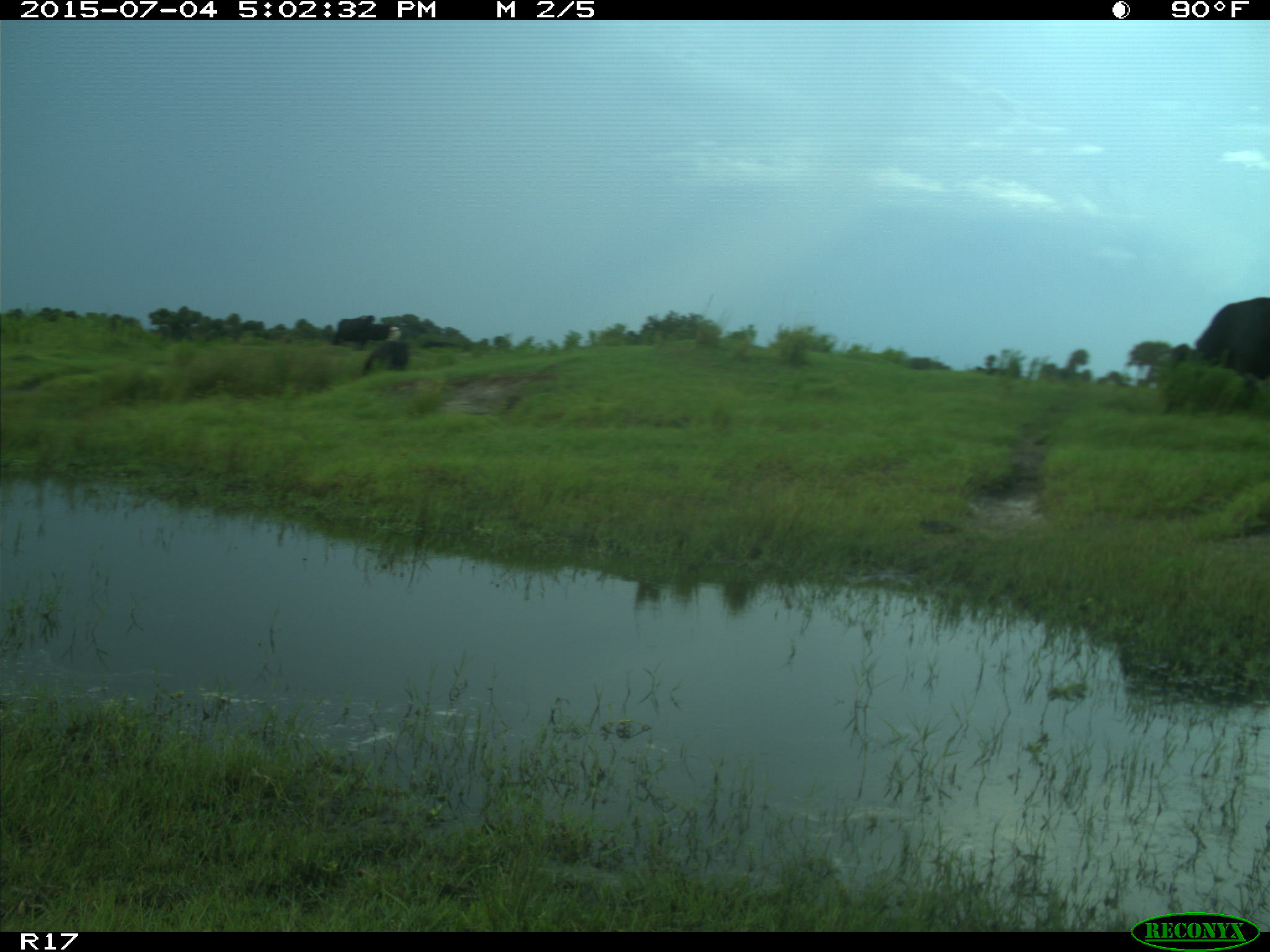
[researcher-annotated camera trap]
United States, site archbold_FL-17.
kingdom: Animalia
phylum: Chordata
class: Mammalia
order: Artiodactyla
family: Bovidae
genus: Bos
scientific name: Bos taurus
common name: domestic cow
Bos taurus (domestic cow).